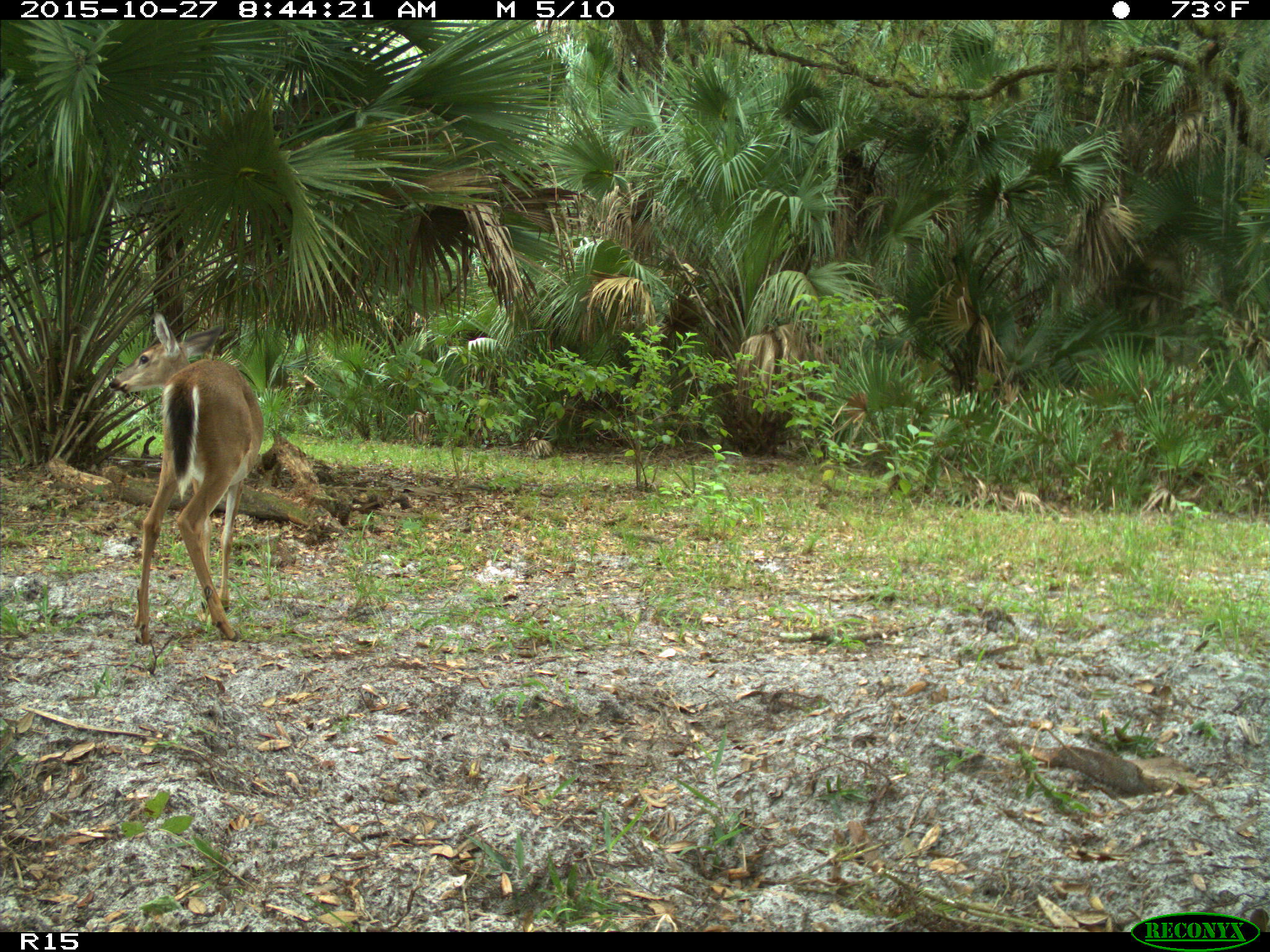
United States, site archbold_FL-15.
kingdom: Animalia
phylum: Chordata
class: Mammalia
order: Artiodactyla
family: Cervidae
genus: Odocoileus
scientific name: Odocoileus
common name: deer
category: unidentified deer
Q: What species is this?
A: Unidentified deer (deer) (Odocoileus).